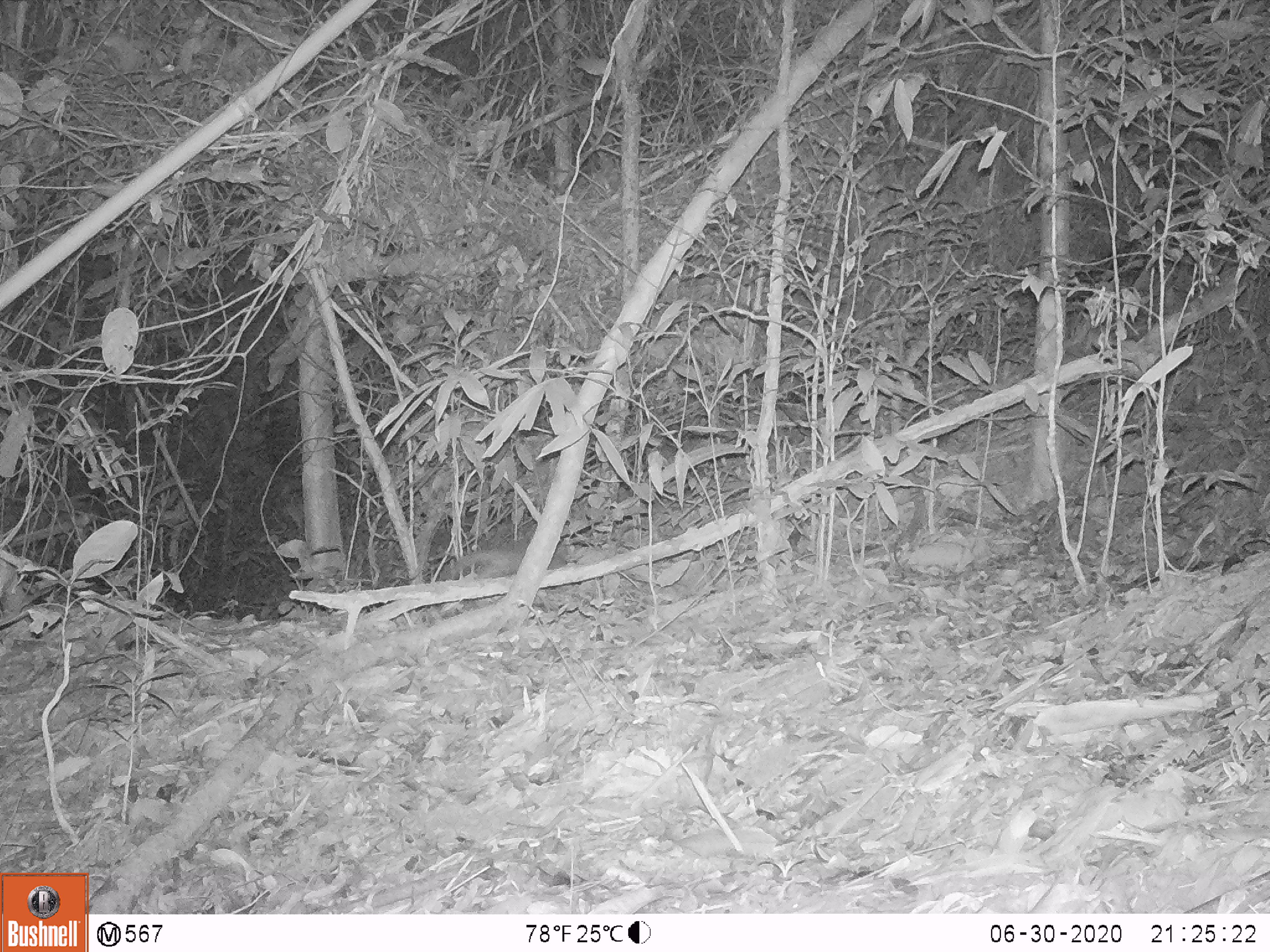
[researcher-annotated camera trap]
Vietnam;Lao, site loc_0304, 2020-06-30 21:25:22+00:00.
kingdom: Animalia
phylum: Chordata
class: Mammalia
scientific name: Mammalia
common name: mammal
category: unidentified small mammal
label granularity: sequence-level